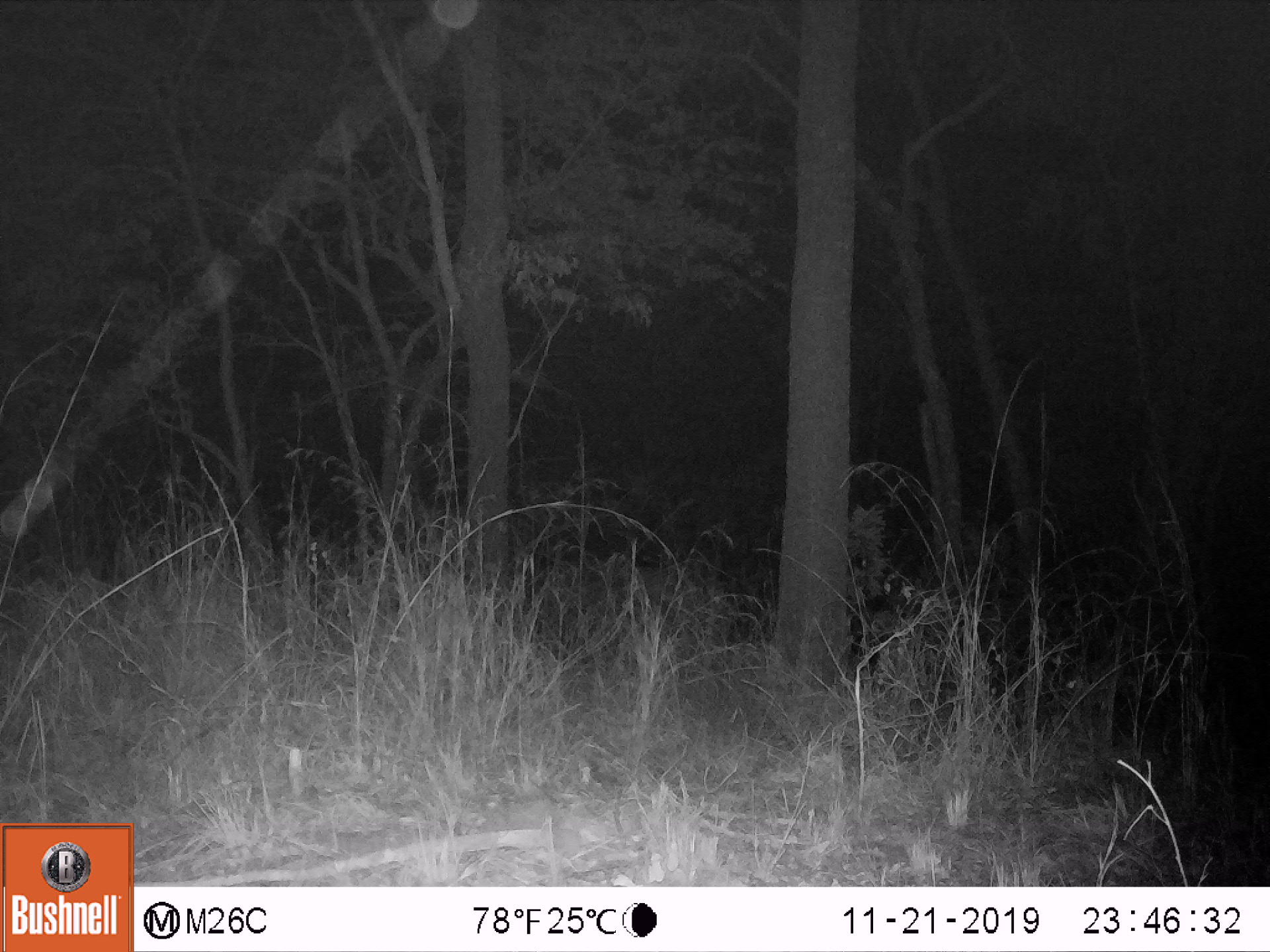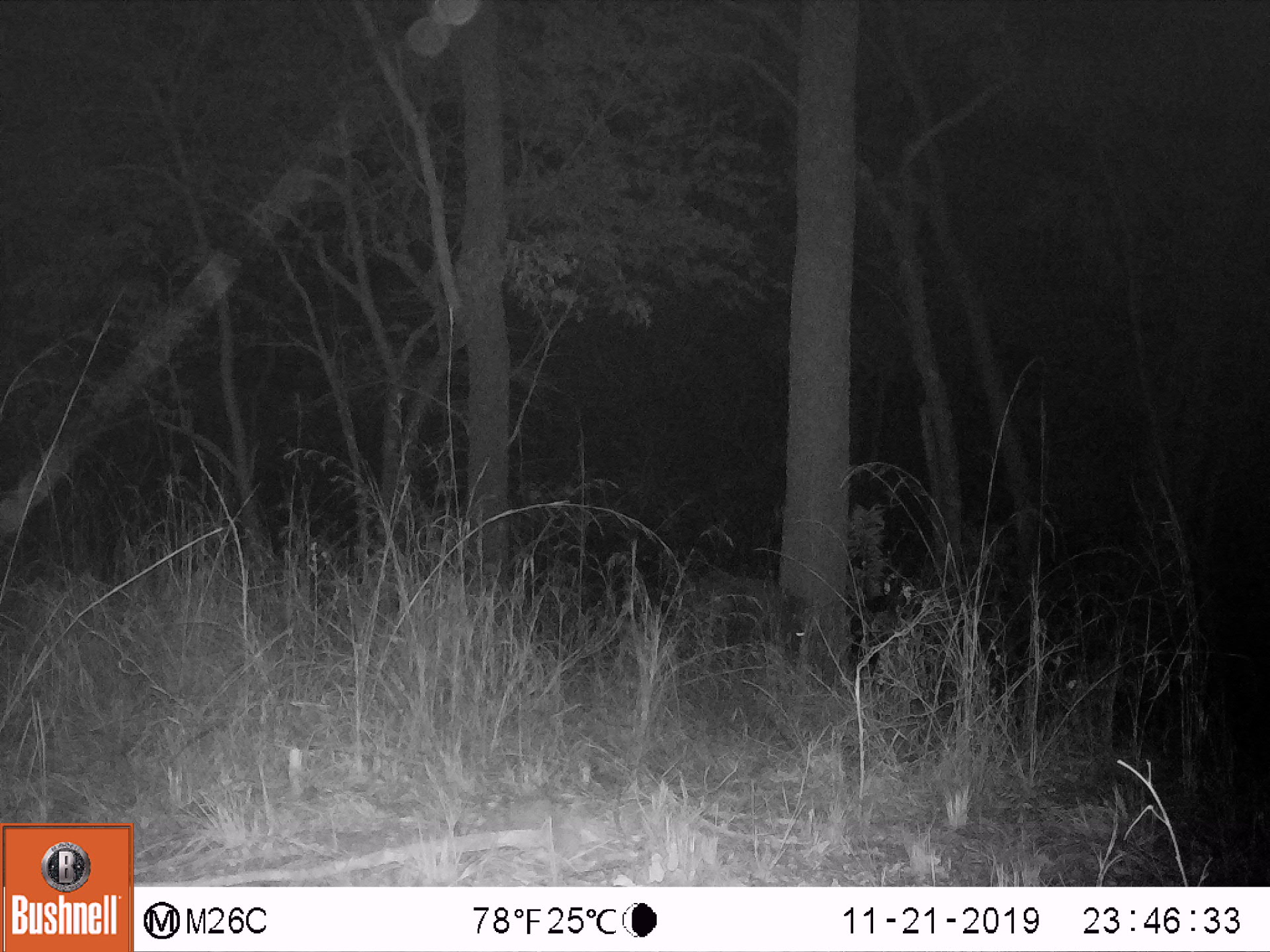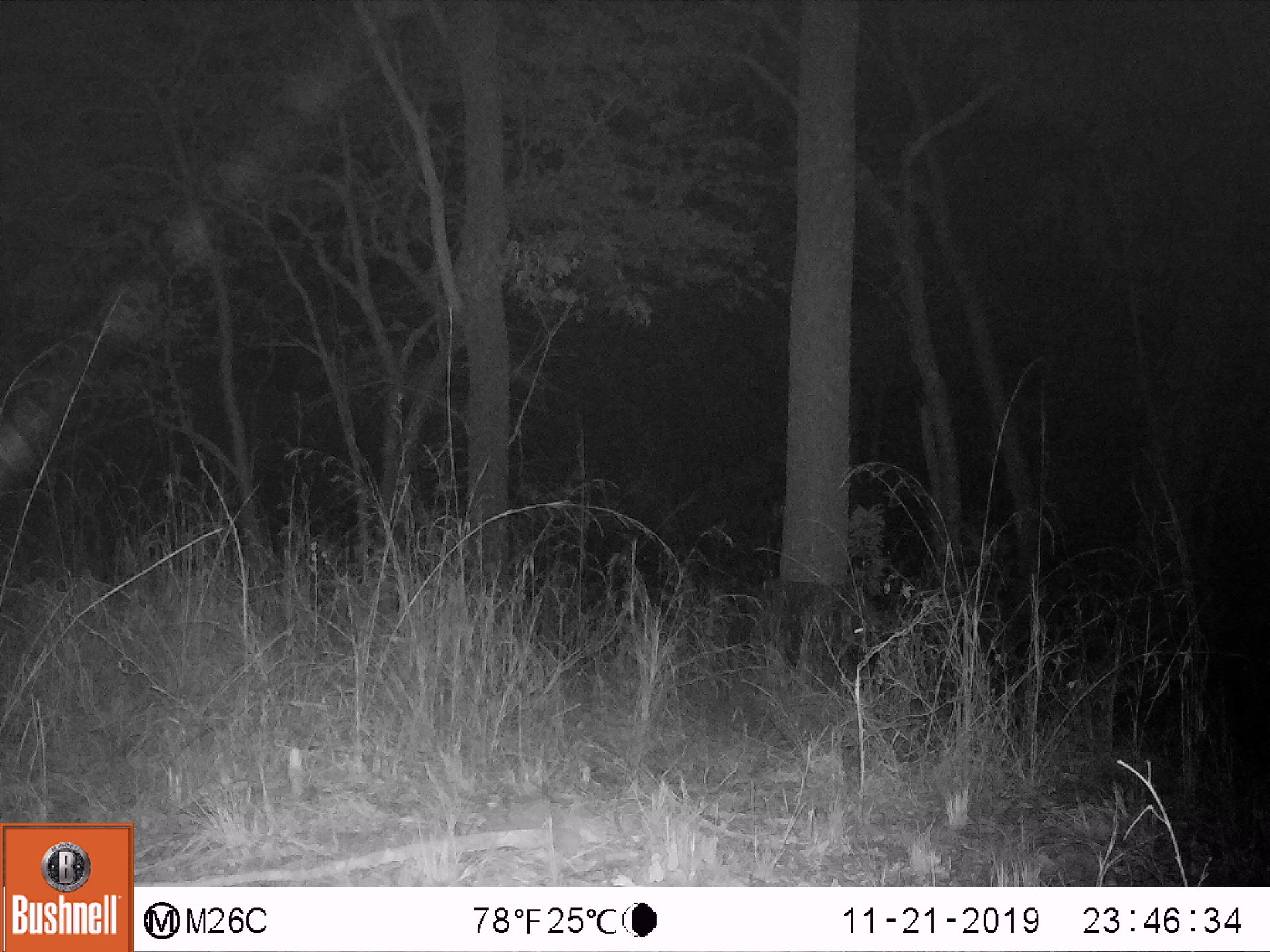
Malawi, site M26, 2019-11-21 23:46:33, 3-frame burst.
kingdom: Animalia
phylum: Chordata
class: Mammalia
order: Artiodactyla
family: Suidae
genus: Potamochoerus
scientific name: Potamochoerus larvatus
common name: bushpig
Bushpig (Potamochoerus larvatus), count 1.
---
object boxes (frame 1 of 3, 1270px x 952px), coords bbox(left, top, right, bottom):
bushpig: bbox(599, 556, 740, 645)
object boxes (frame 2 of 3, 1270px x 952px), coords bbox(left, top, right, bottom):
bushpig: bbox(663, 561, 810, 667)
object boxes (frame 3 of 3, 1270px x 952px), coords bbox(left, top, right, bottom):
bushpig: bbox(737, 573, 882, 684)